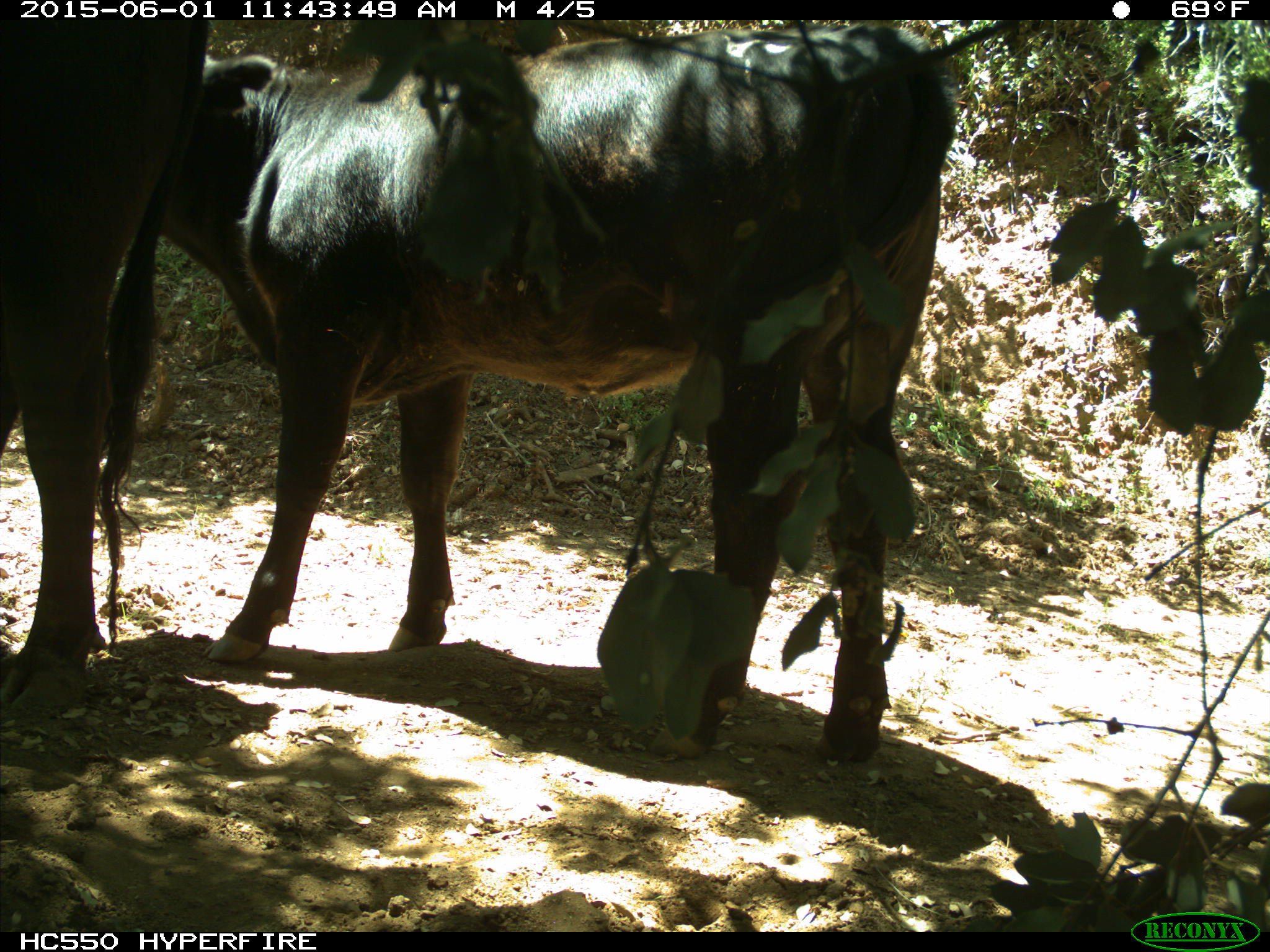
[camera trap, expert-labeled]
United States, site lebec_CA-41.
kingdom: Animalia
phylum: Chordata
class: Mammalia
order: Artiodactyla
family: Bovidae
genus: Bos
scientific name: Bos taurus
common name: domestic cow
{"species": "Bos taurus (domestic cow)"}